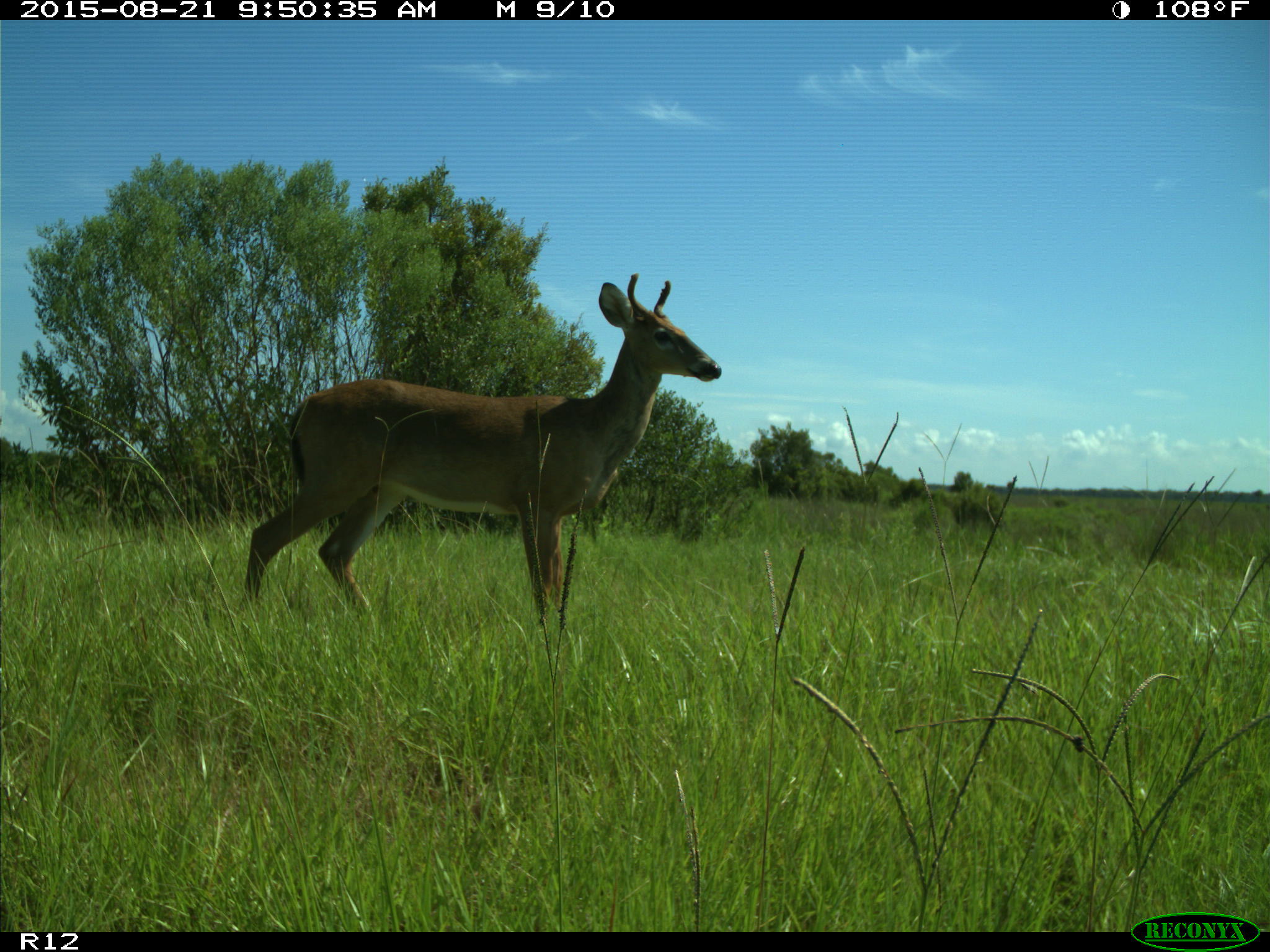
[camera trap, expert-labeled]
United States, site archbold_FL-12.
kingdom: Animalia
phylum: Chordata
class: Mammalia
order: Artiodactyla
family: Cervidae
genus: Odocoileus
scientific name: Odocoileus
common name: deer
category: unidentified deer